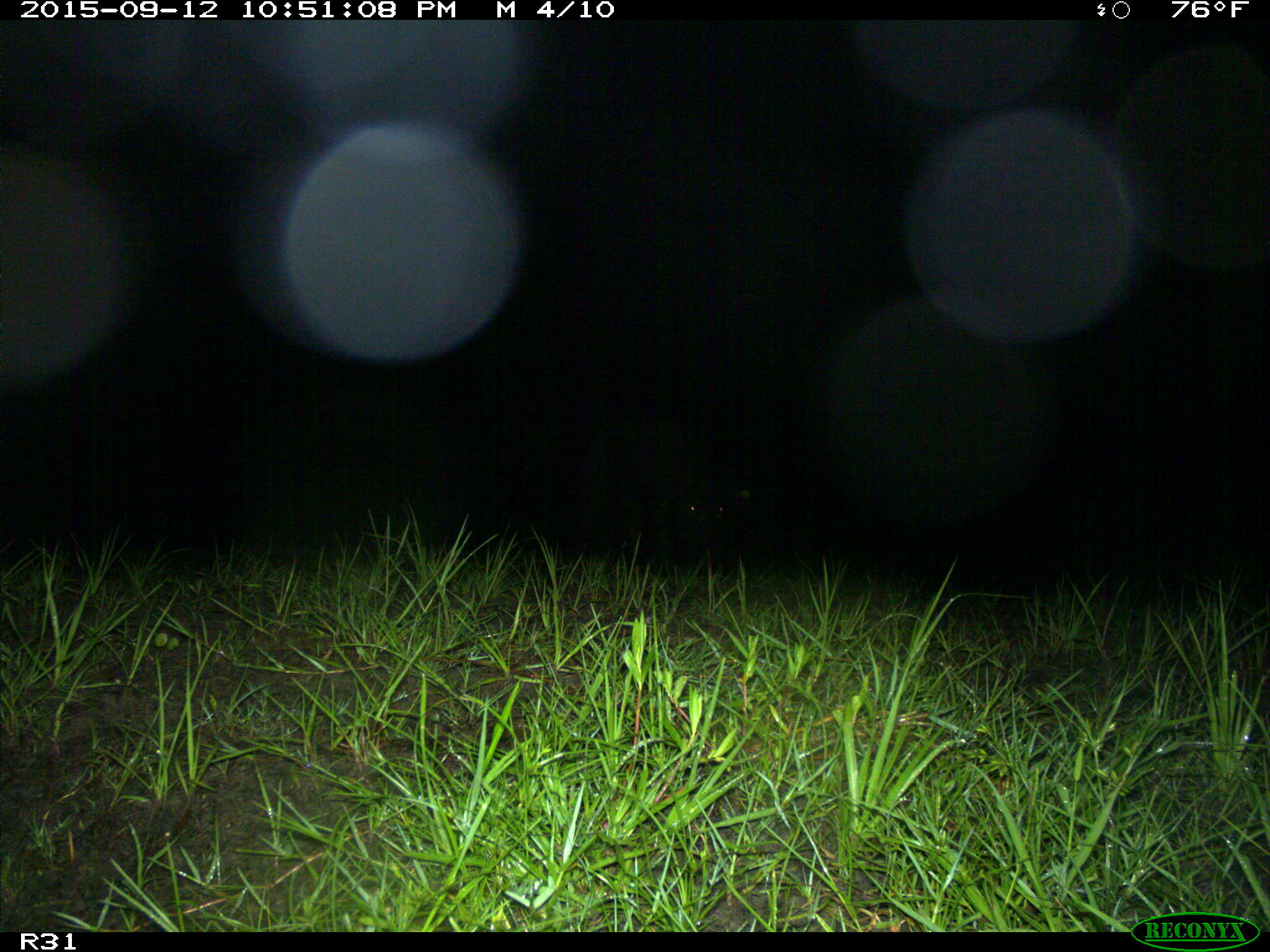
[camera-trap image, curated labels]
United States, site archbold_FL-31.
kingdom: Animalia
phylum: Chordata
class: Mammalia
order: Artiodactyla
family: Suidae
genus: Sus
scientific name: Sus scrofa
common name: wild boar